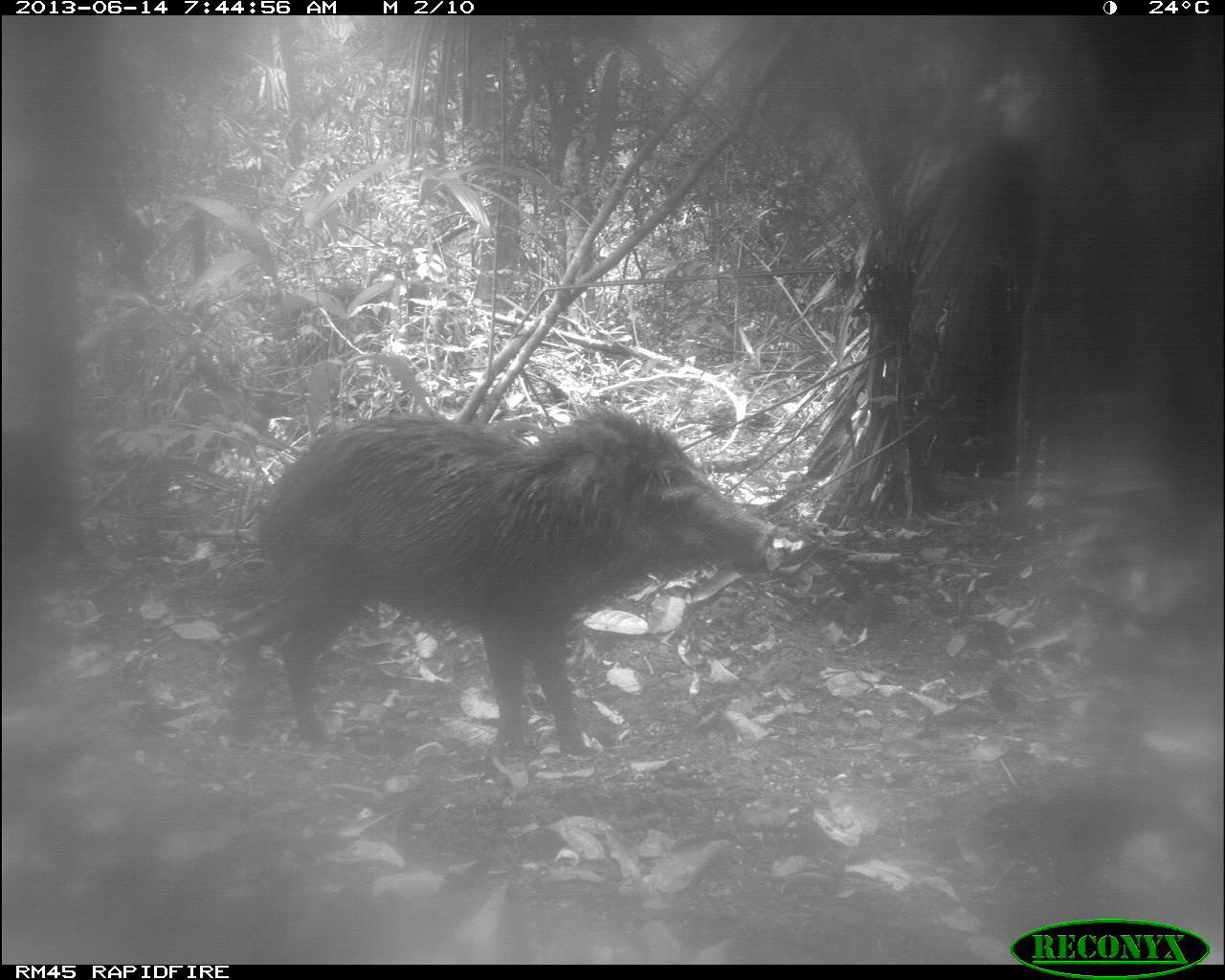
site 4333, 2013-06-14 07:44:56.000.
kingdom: Animalia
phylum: Chordata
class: Mammalia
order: Artiodactyla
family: Tayassuidae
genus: Tayassu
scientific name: Tayassu pecari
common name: white-lipped peccary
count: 3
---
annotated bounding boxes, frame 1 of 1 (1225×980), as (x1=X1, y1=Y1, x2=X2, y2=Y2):
tayassu pecari: (x1=229, y1=408, x2=776, y2=757)